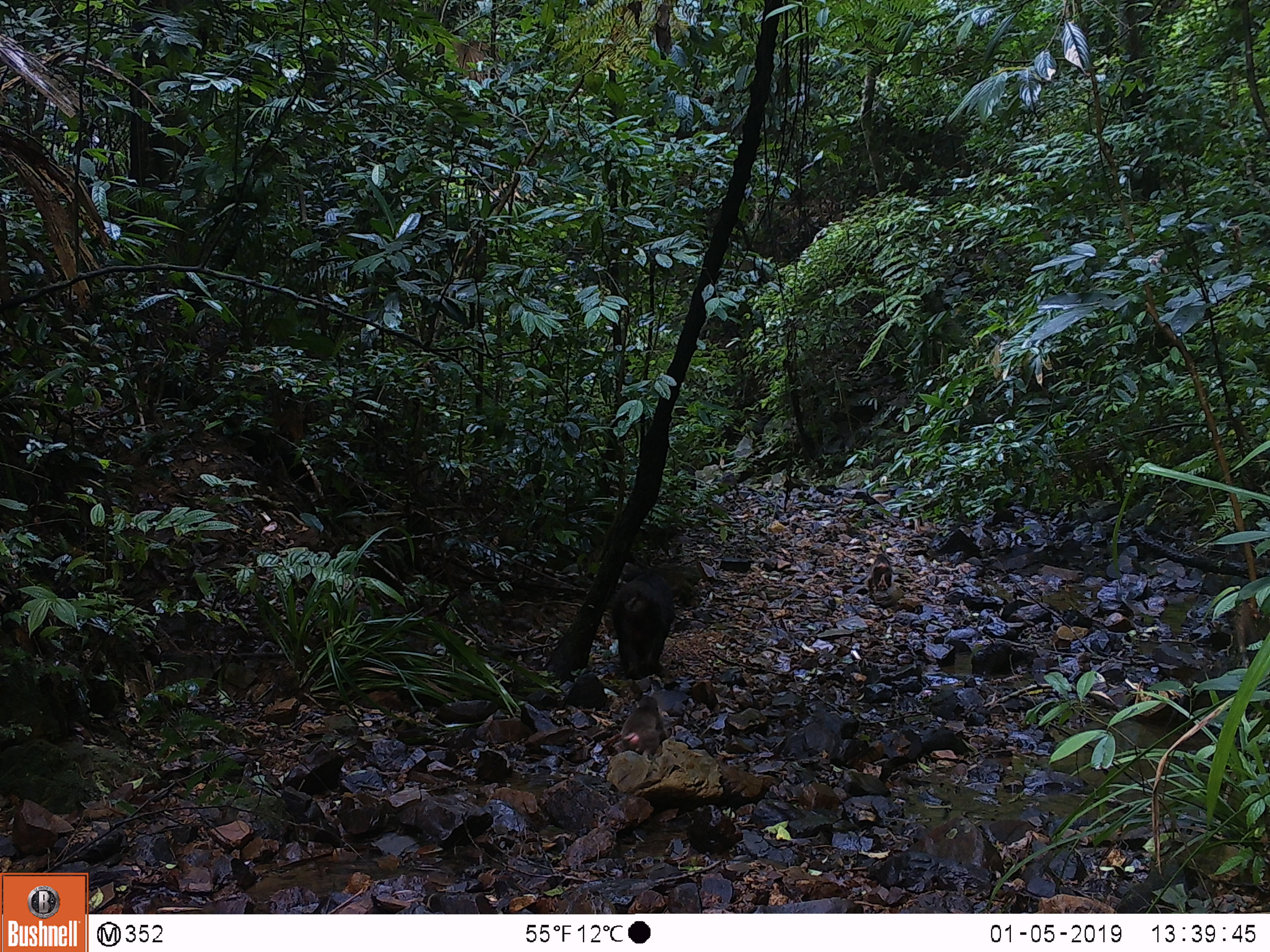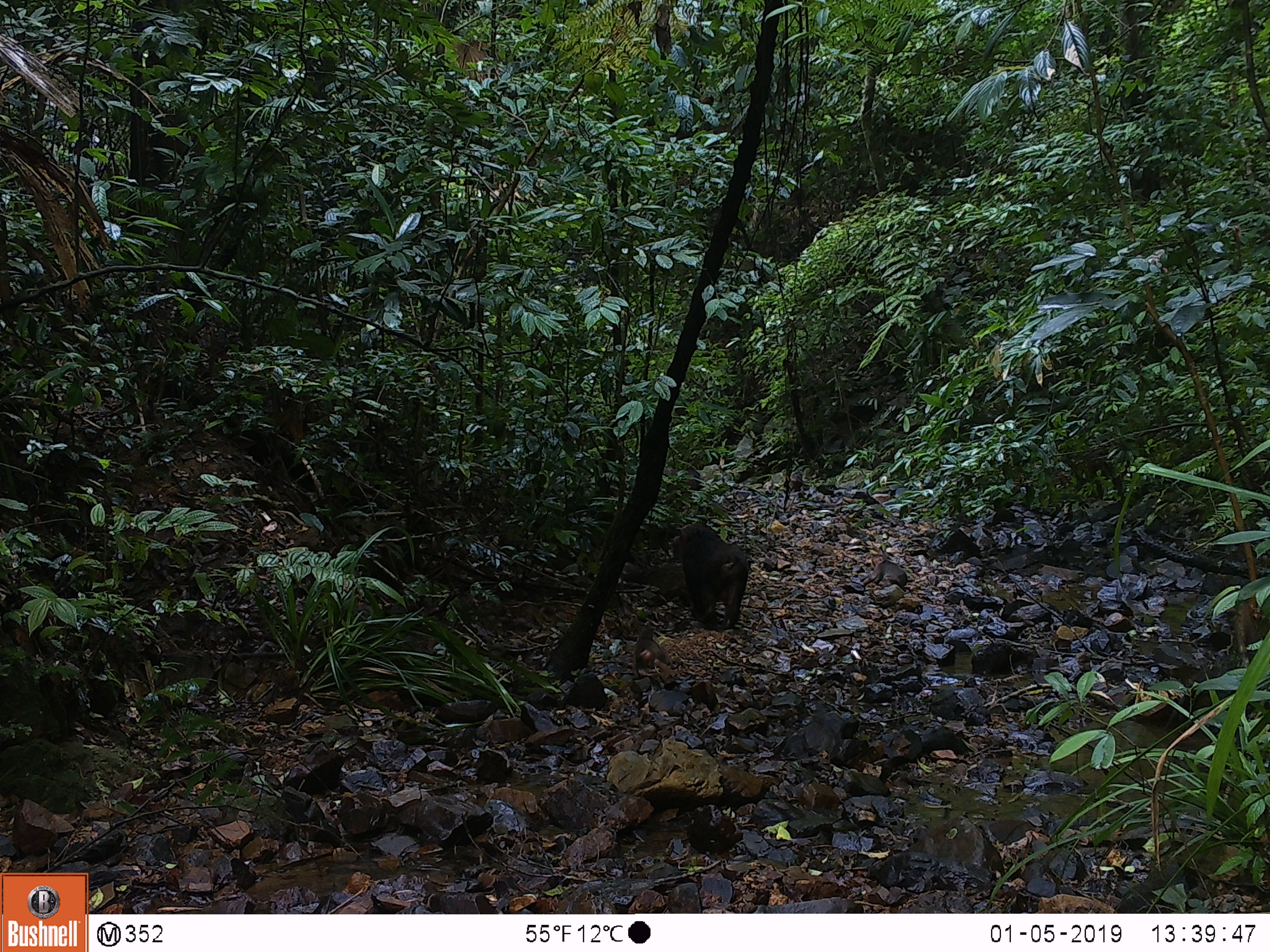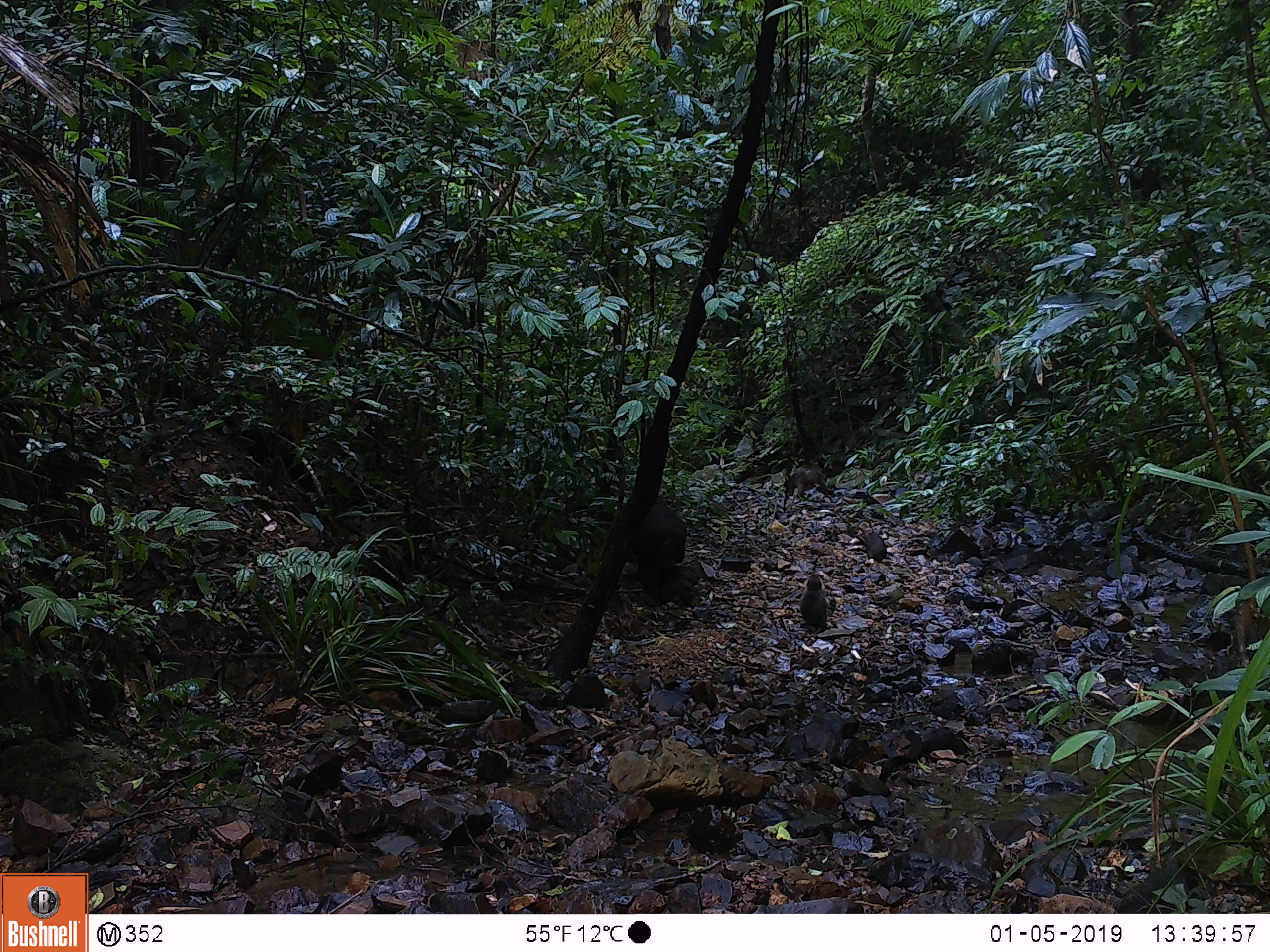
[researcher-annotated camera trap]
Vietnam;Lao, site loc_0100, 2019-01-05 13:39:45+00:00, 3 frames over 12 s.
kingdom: Animalia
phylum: Chordata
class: Mammalia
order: Primates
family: Cercopithecidae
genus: Macaca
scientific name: Macaca arctoides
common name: stump-tailed macaque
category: stump tailed macaque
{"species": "stump tailed macaque (stump-tailed macaque) (Macaca arctoides)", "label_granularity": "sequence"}